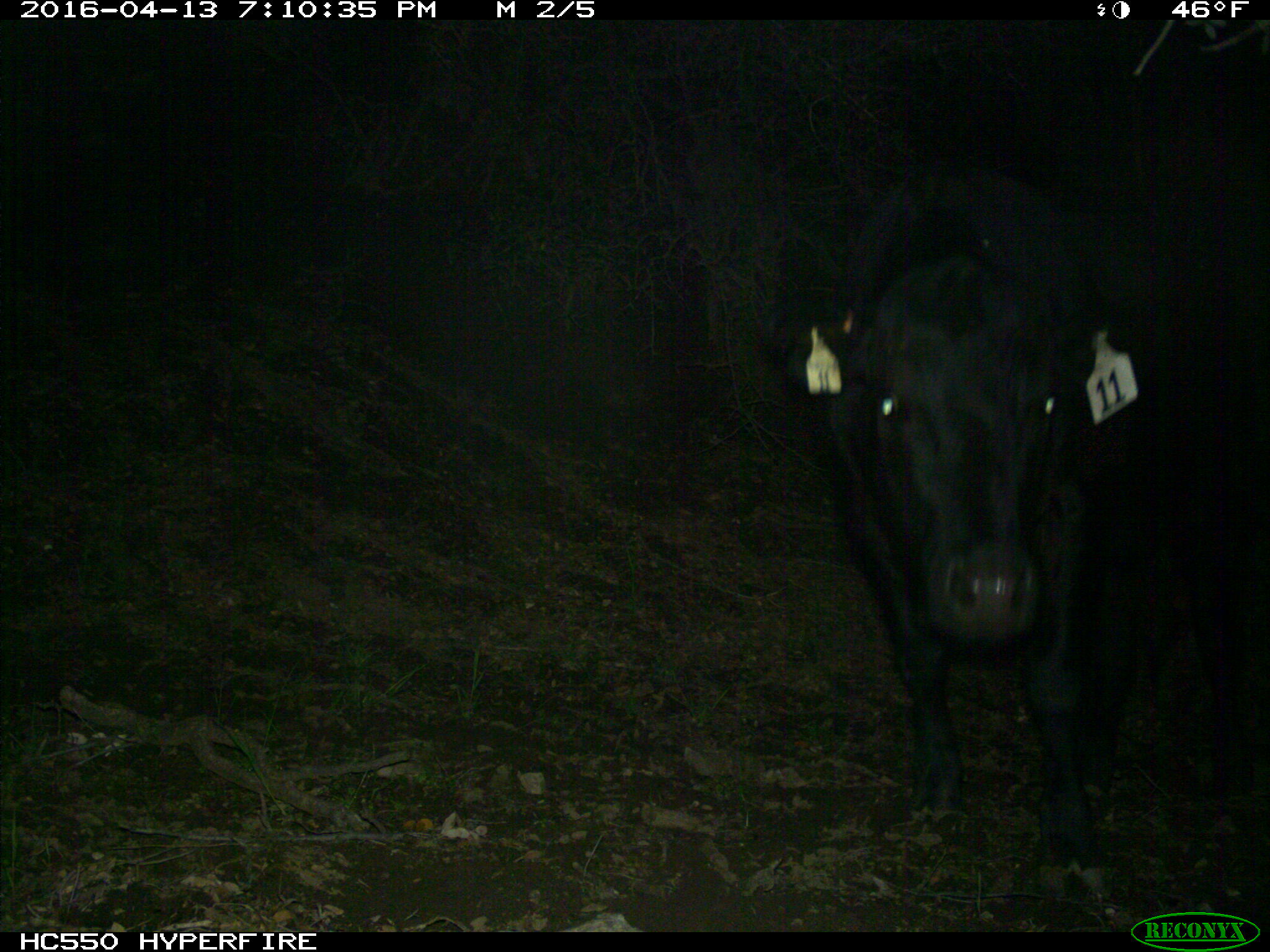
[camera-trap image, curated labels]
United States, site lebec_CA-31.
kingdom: Animalia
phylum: Chordata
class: Mammalia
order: Artiodactyla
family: Bovidae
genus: Bos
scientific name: Bos taurus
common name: domestic cow